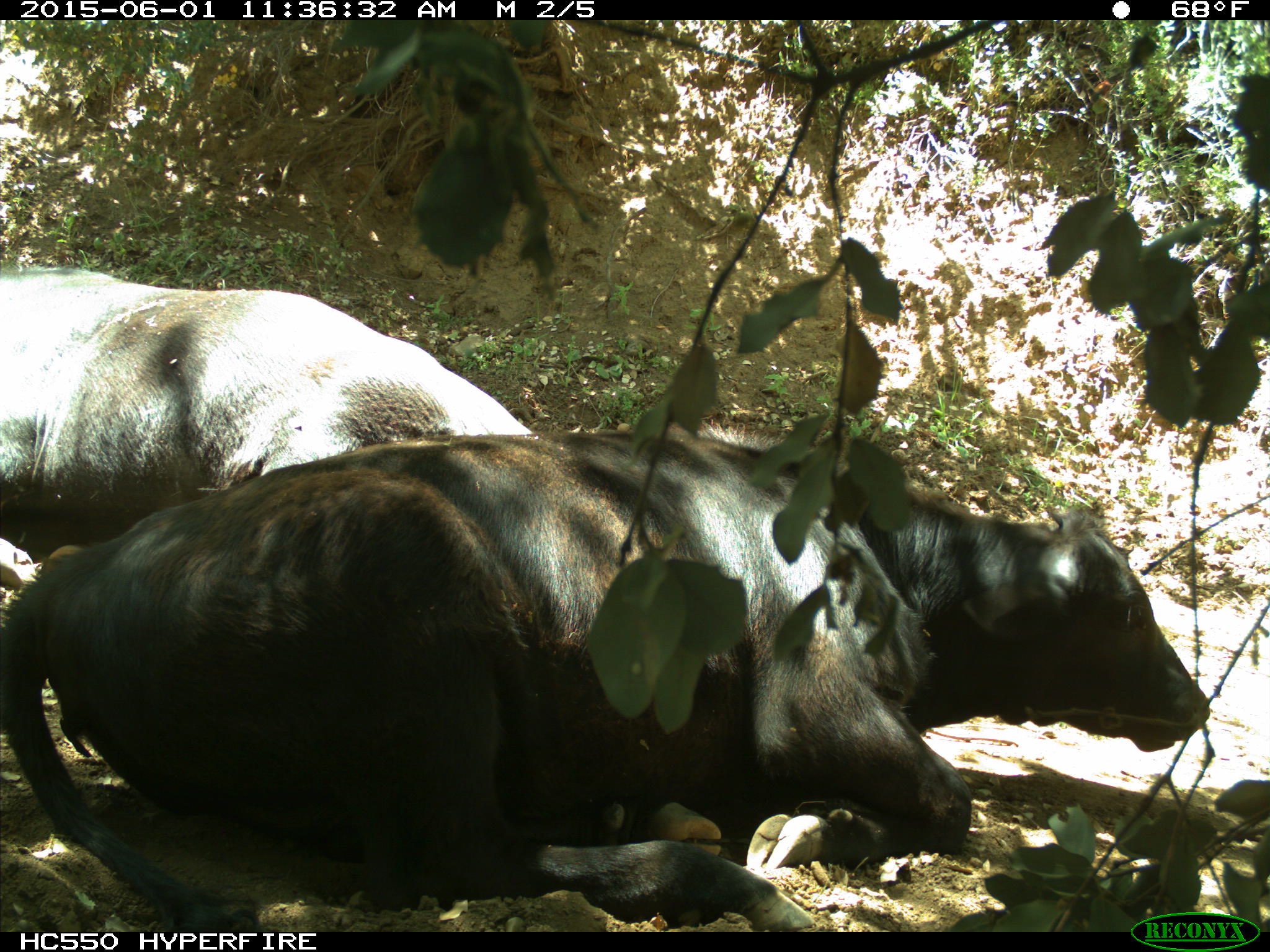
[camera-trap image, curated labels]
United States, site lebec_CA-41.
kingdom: Animalia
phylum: Chordata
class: Mammalia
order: Artiodactyla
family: Bovidae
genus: Bos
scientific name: Bos taurus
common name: domestic cow